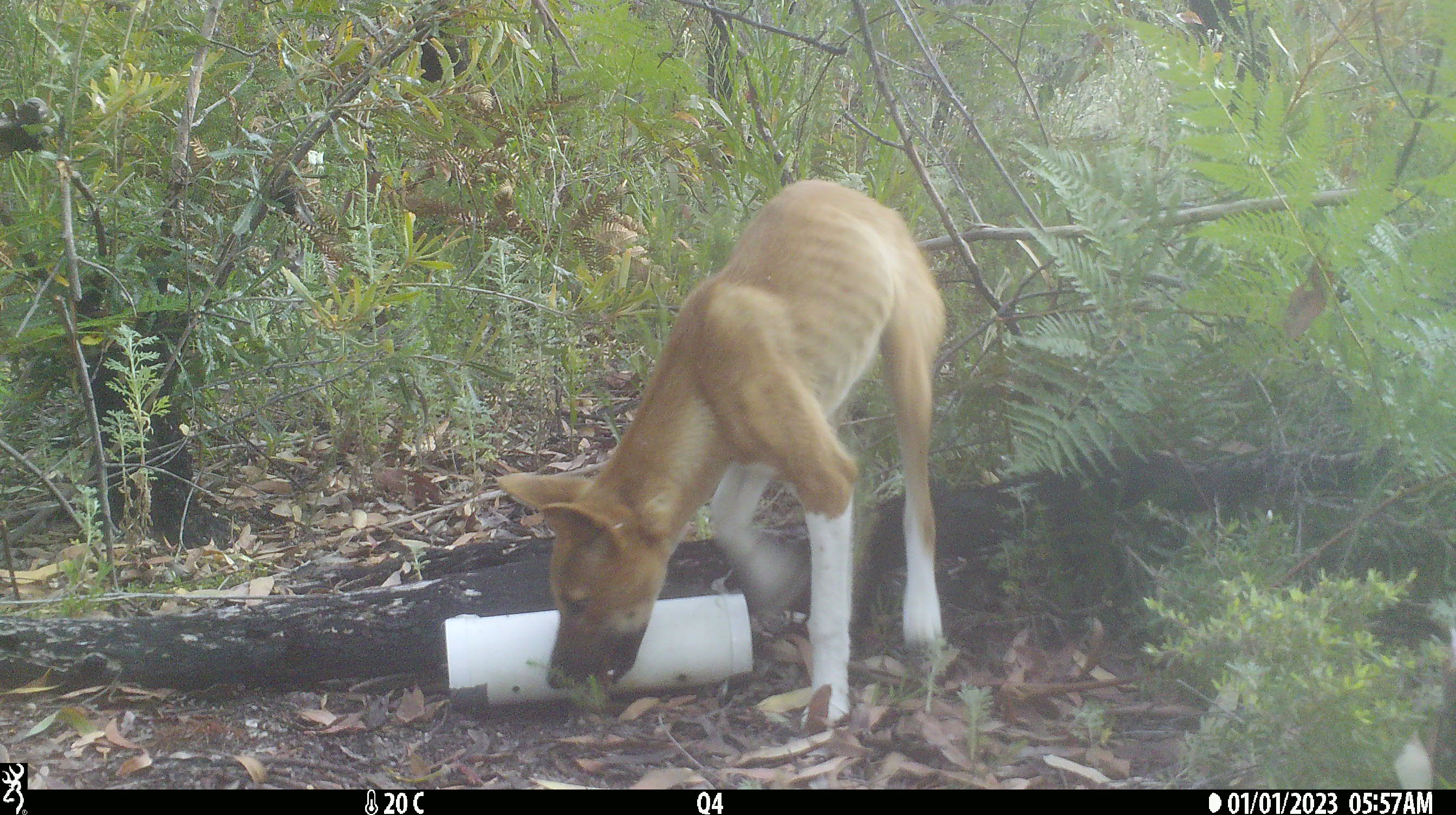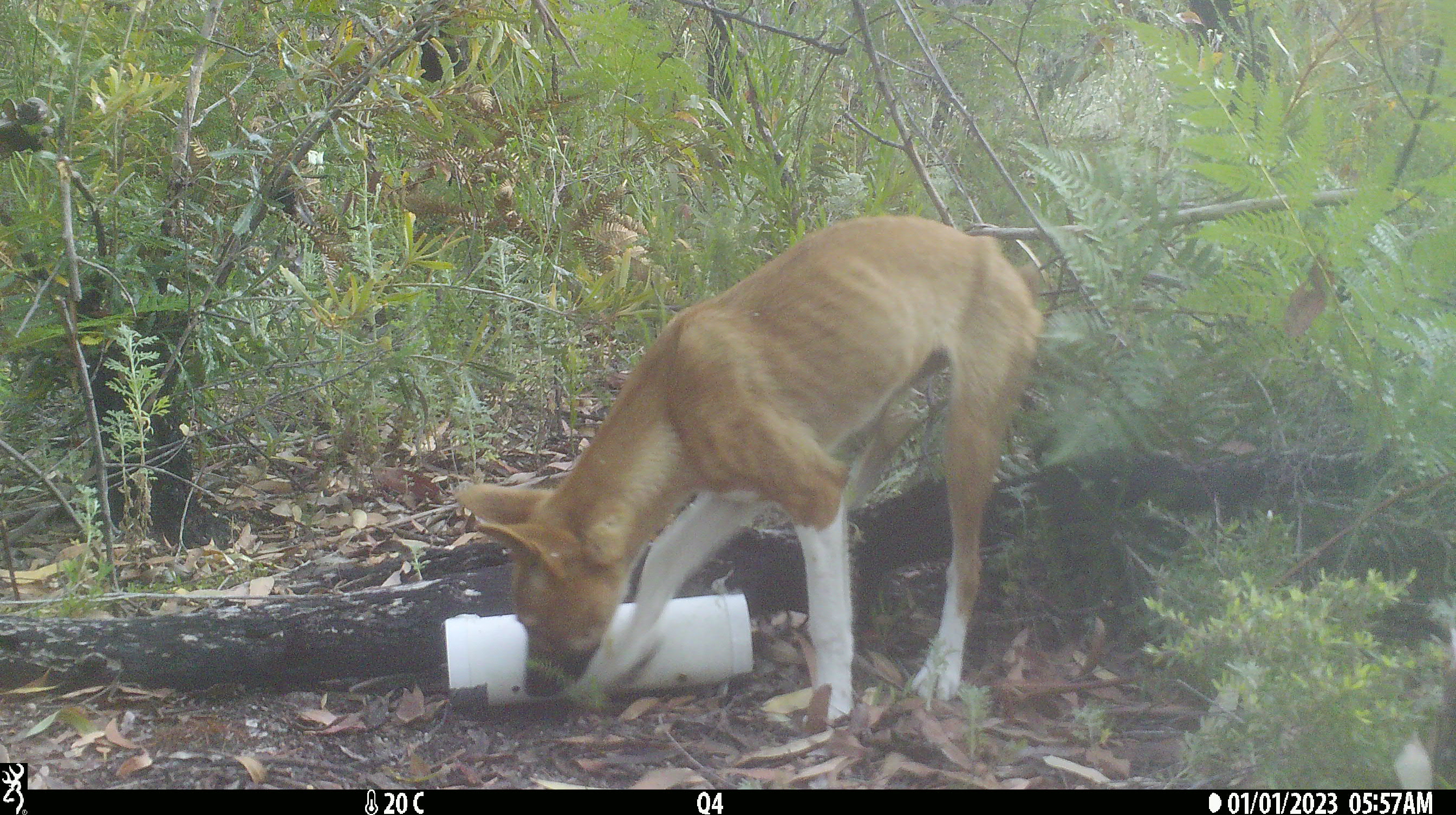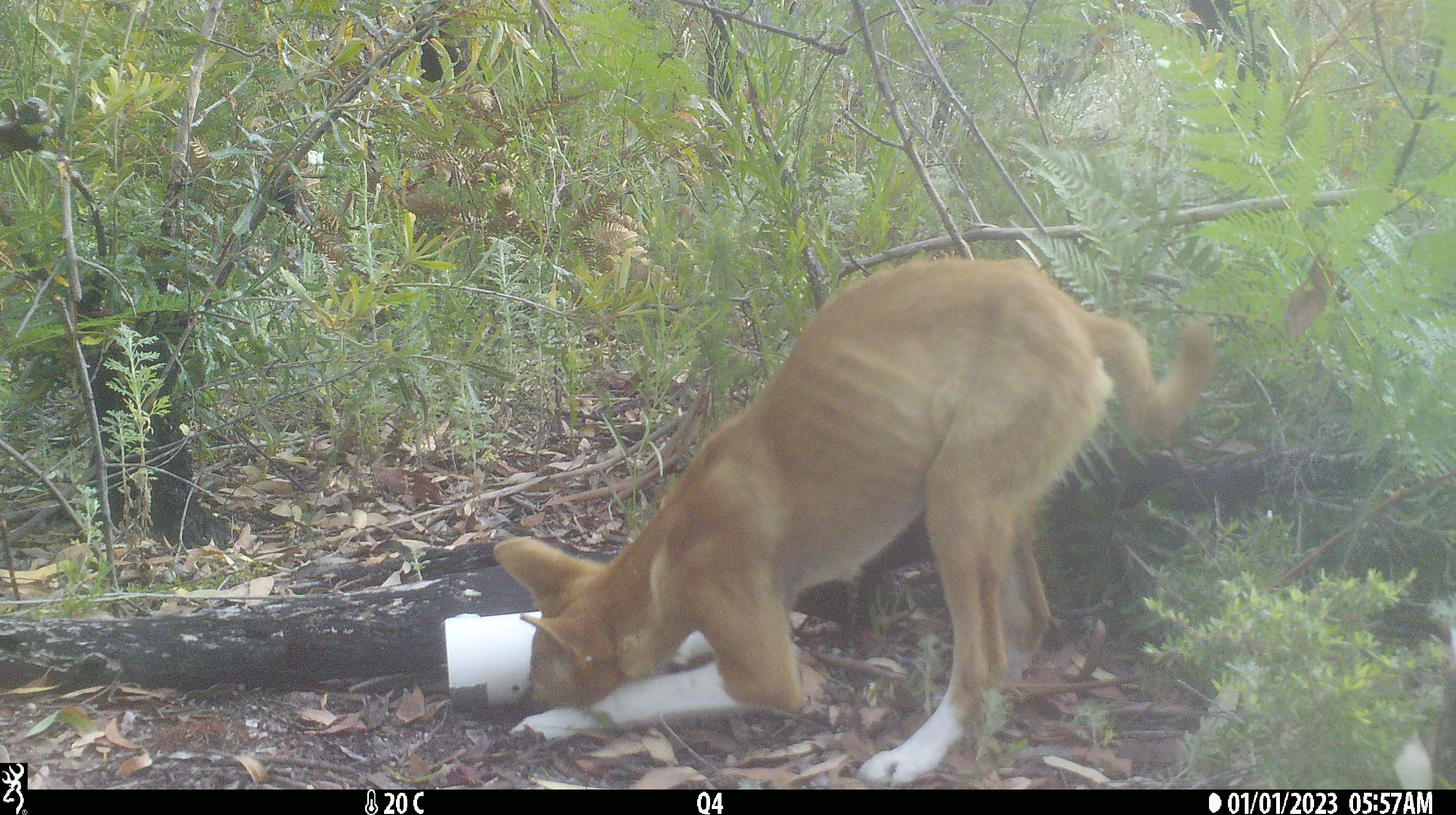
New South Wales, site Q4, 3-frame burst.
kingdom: Animalia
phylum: Chordata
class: Mammalia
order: Carnivora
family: Canidae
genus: Canis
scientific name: Canis familiaris dingo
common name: dingo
Dingo (Canis familiaris dingo).